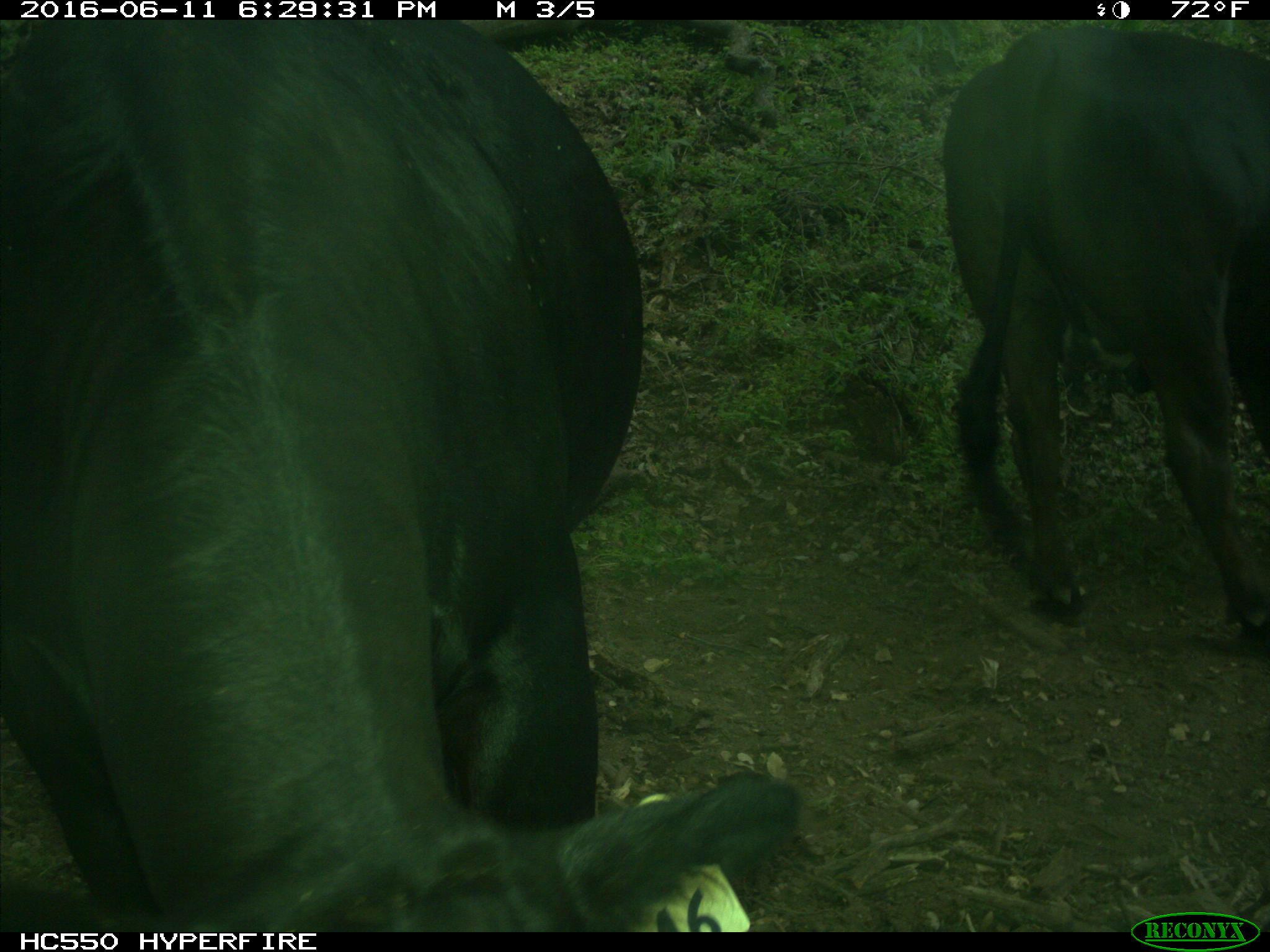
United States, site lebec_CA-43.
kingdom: Animalia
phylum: Chordata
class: Mammalia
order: Artiodactyla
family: Bovidae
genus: Bos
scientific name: Bos taurus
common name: domestic cow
Bos taurus (domestic cow).